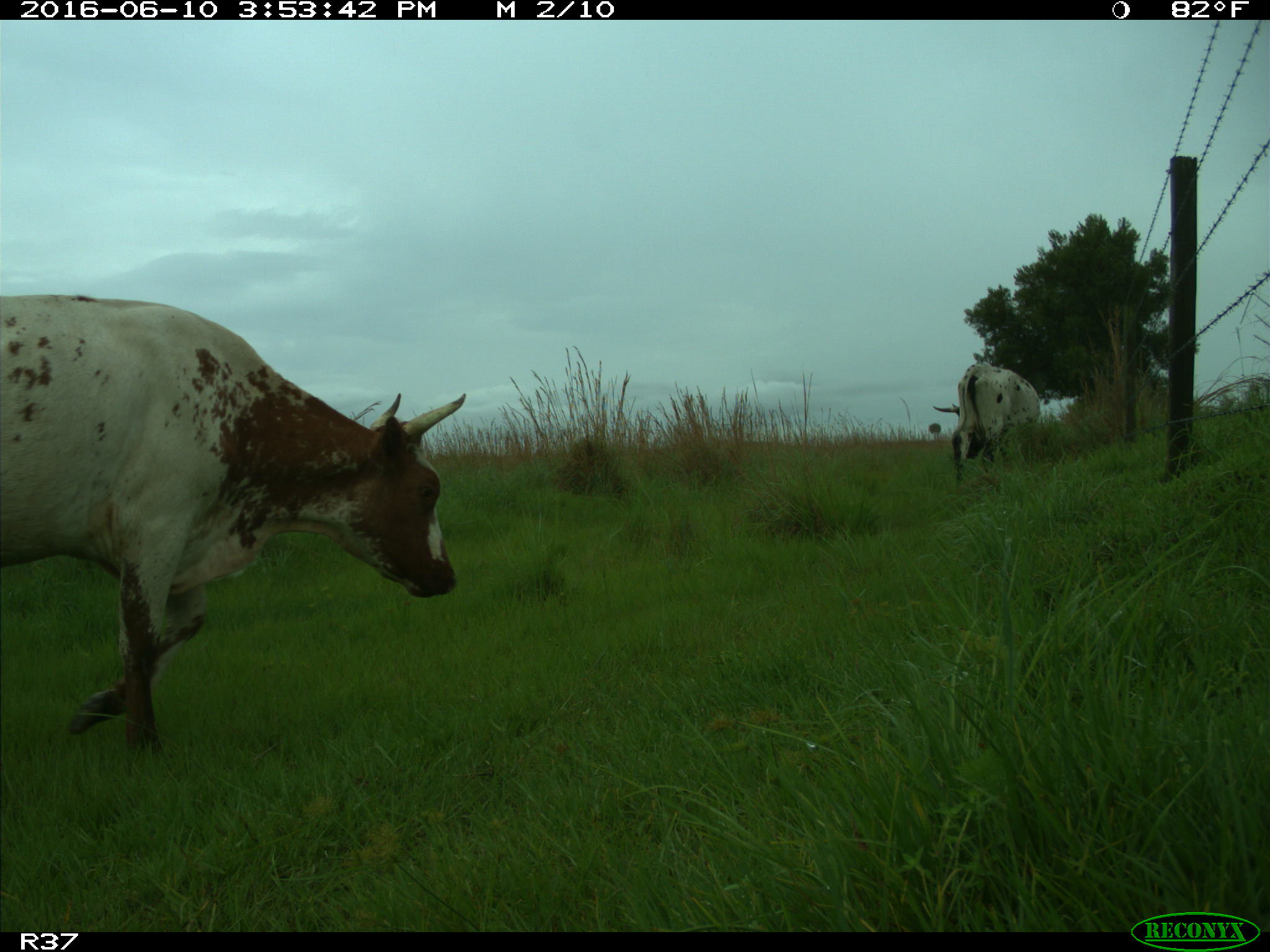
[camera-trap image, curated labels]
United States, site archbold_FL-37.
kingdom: Animalia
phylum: Chordata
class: Mammalia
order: Artiodactyla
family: Bovidae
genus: Bos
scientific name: Bos taurus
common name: domestic cow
Bos taurus (domestic cow).